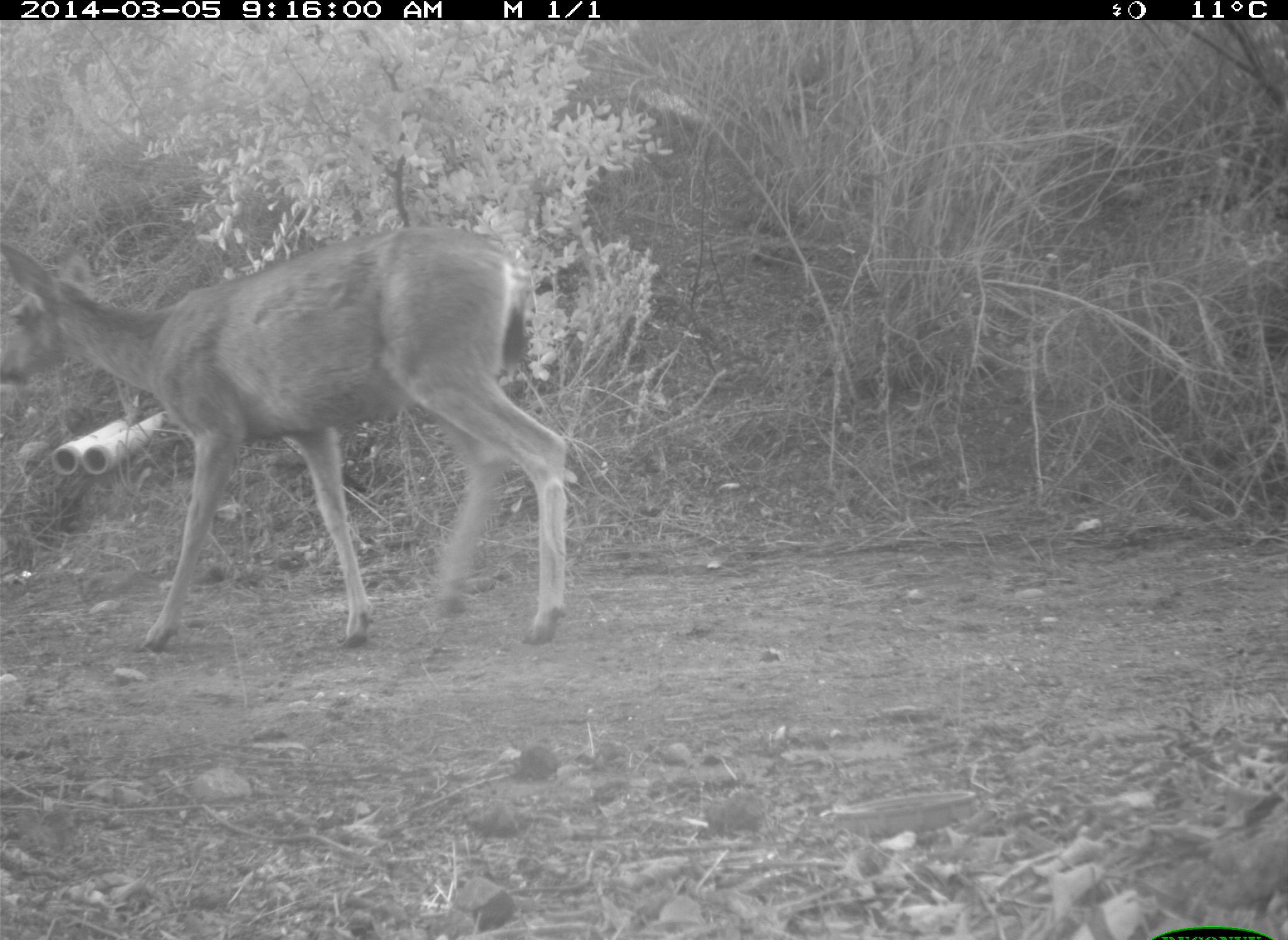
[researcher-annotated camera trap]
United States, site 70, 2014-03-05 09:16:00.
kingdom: Animalia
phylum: Chordata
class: Mammalia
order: Artiodactyla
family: Cervidae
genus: Odocoileus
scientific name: Odocoileus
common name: deer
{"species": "deer (Odocoileus)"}